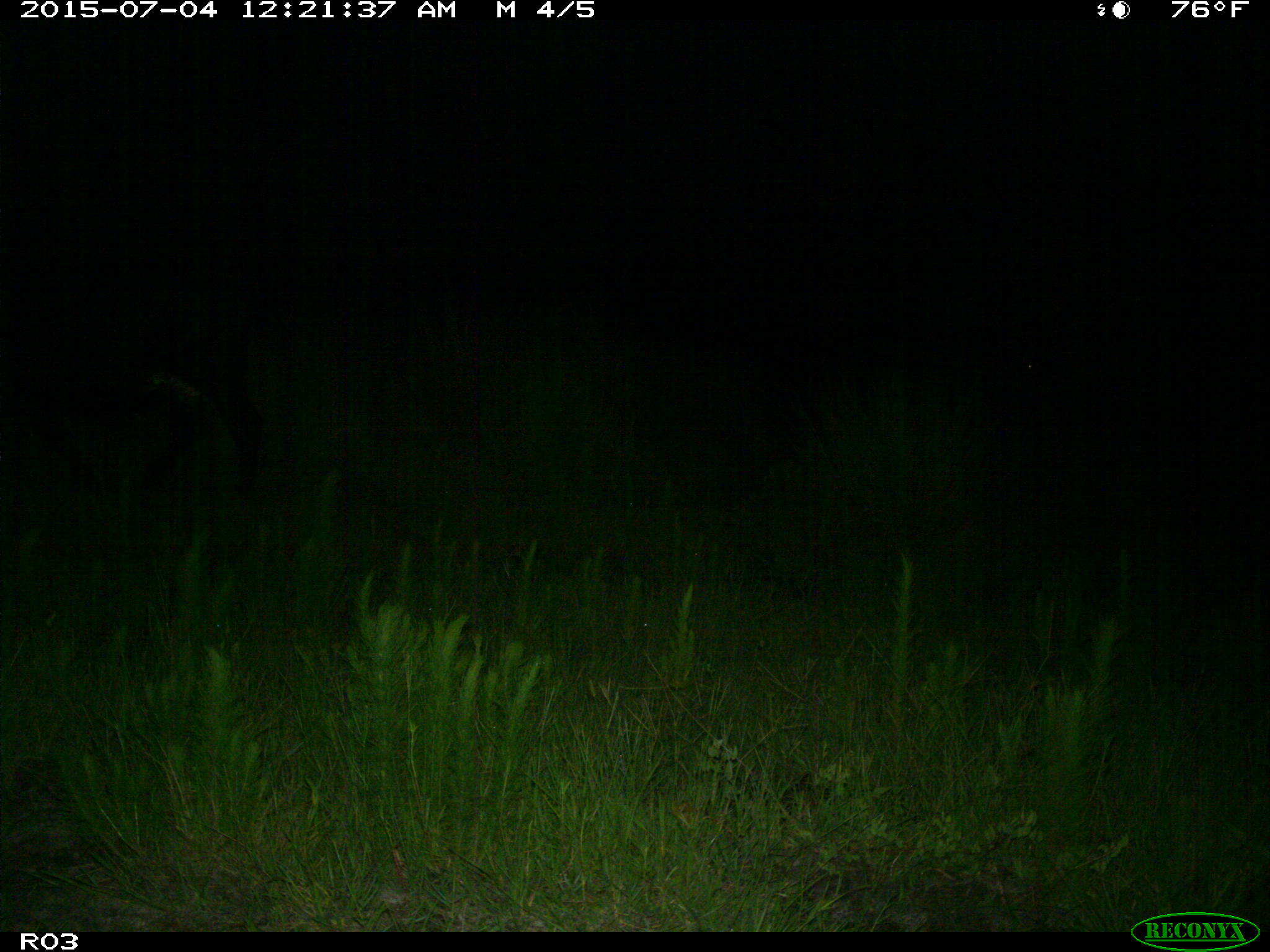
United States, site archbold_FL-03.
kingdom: Animalia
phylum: Chordata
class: Mammalia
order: Artiodactyla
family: Bovidae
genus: Bos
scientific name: Bos taurus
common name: domestic cow